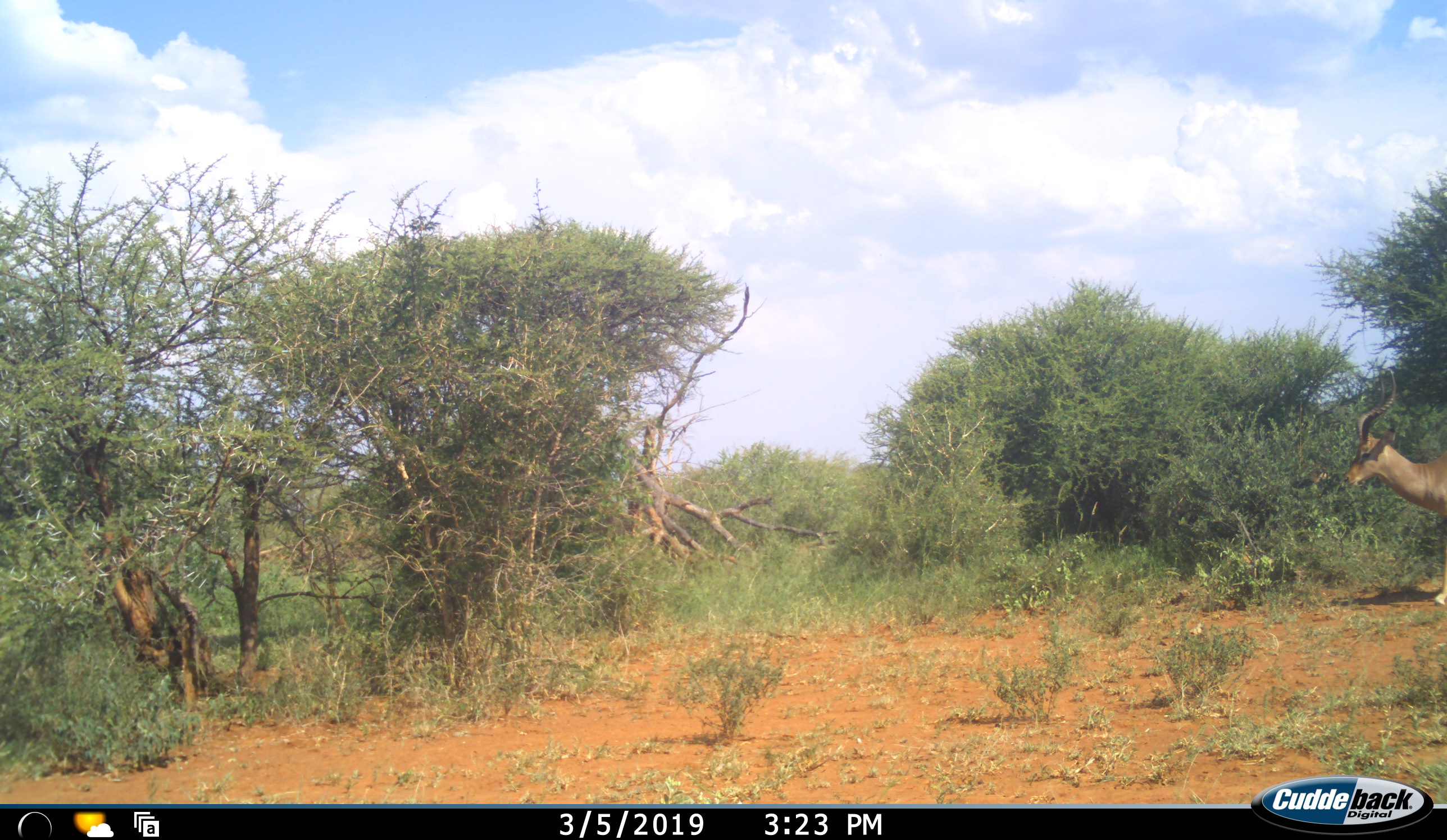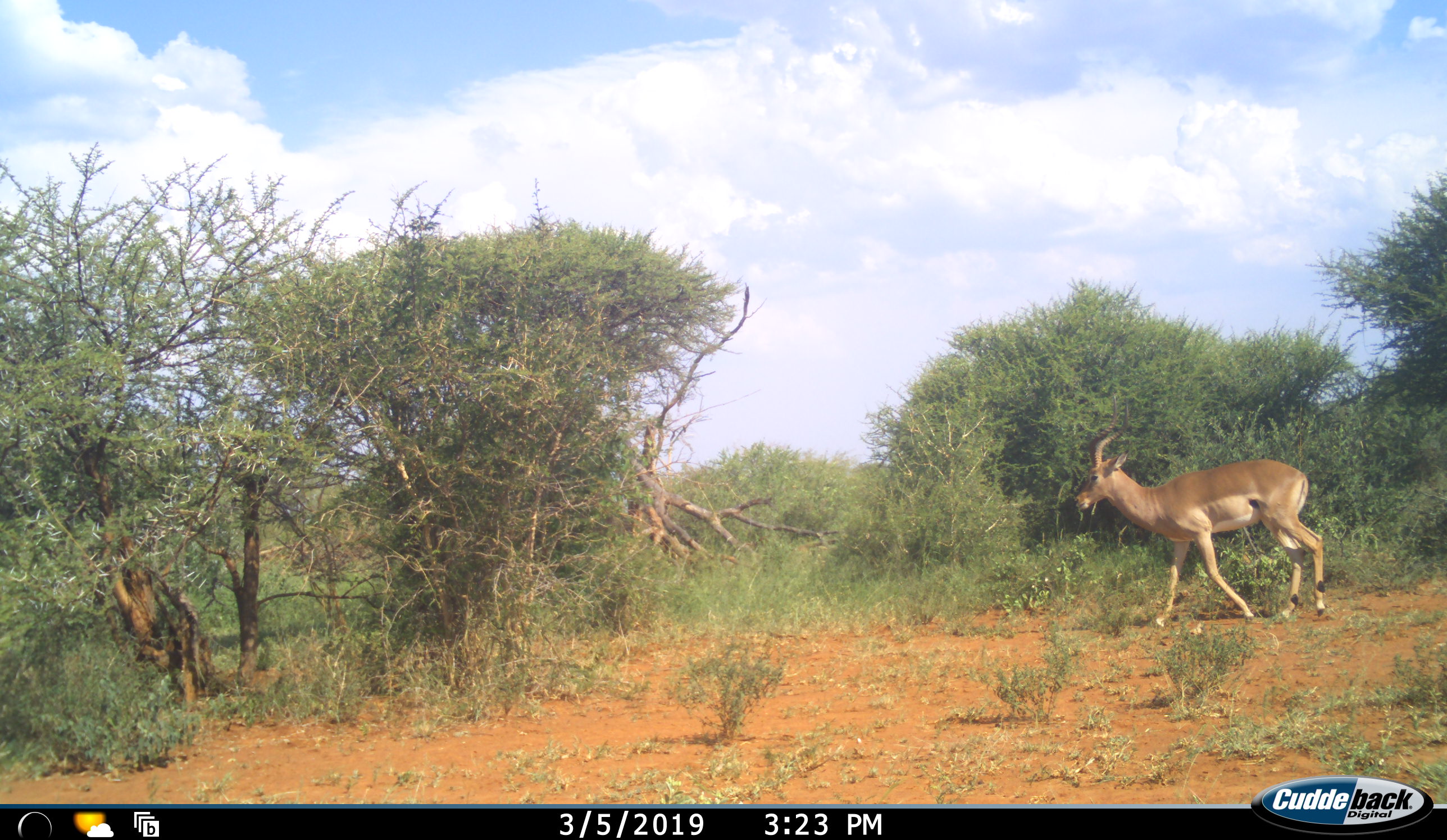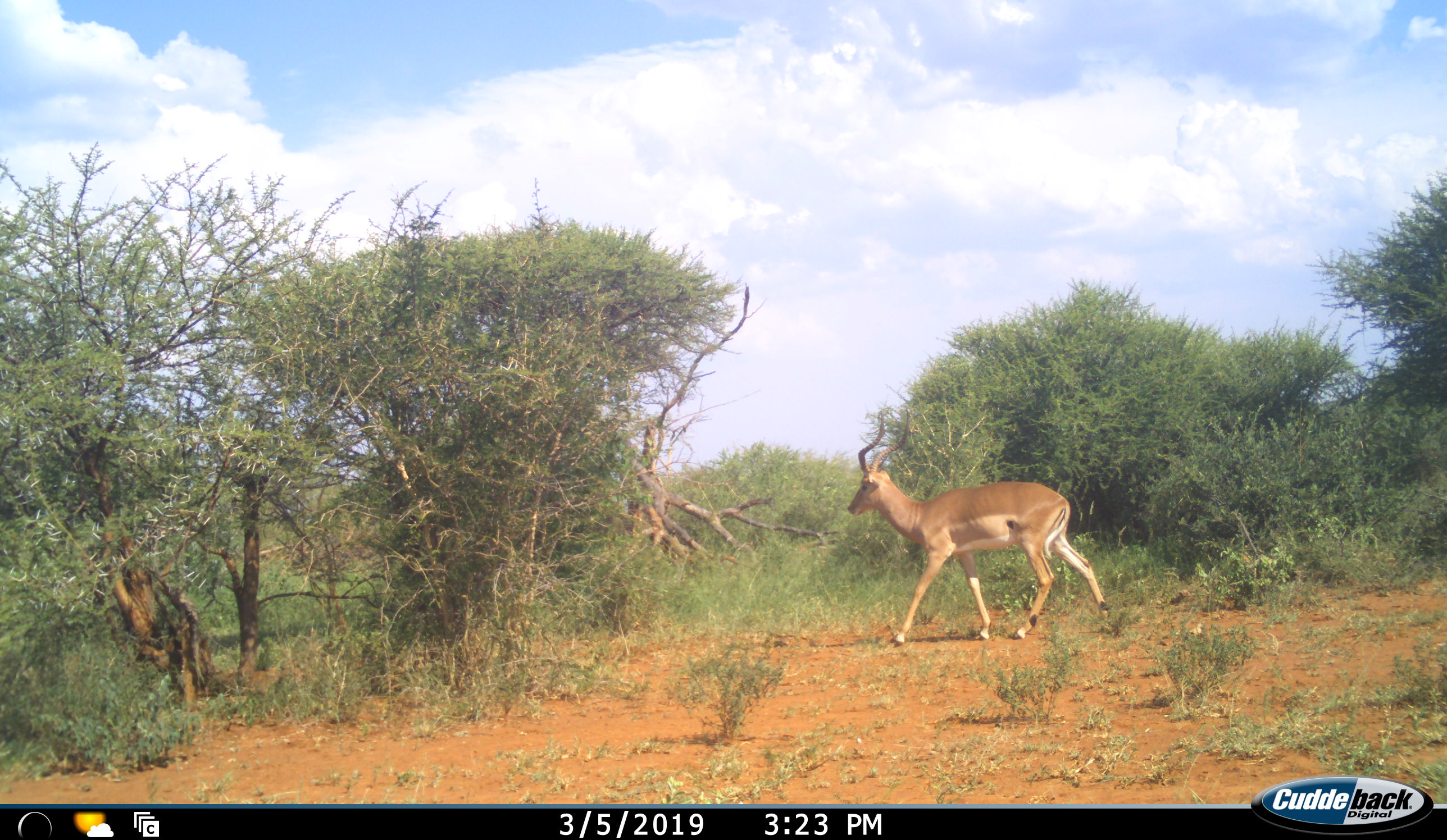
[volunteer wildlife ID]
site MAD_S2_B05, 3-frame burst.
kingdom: Animalia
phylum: Chordata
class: Mammalia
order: Artiodactyla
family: Bovidae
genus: Aepyceros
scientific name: Aepyceros melampus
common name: impala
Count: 1.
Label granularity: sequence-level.